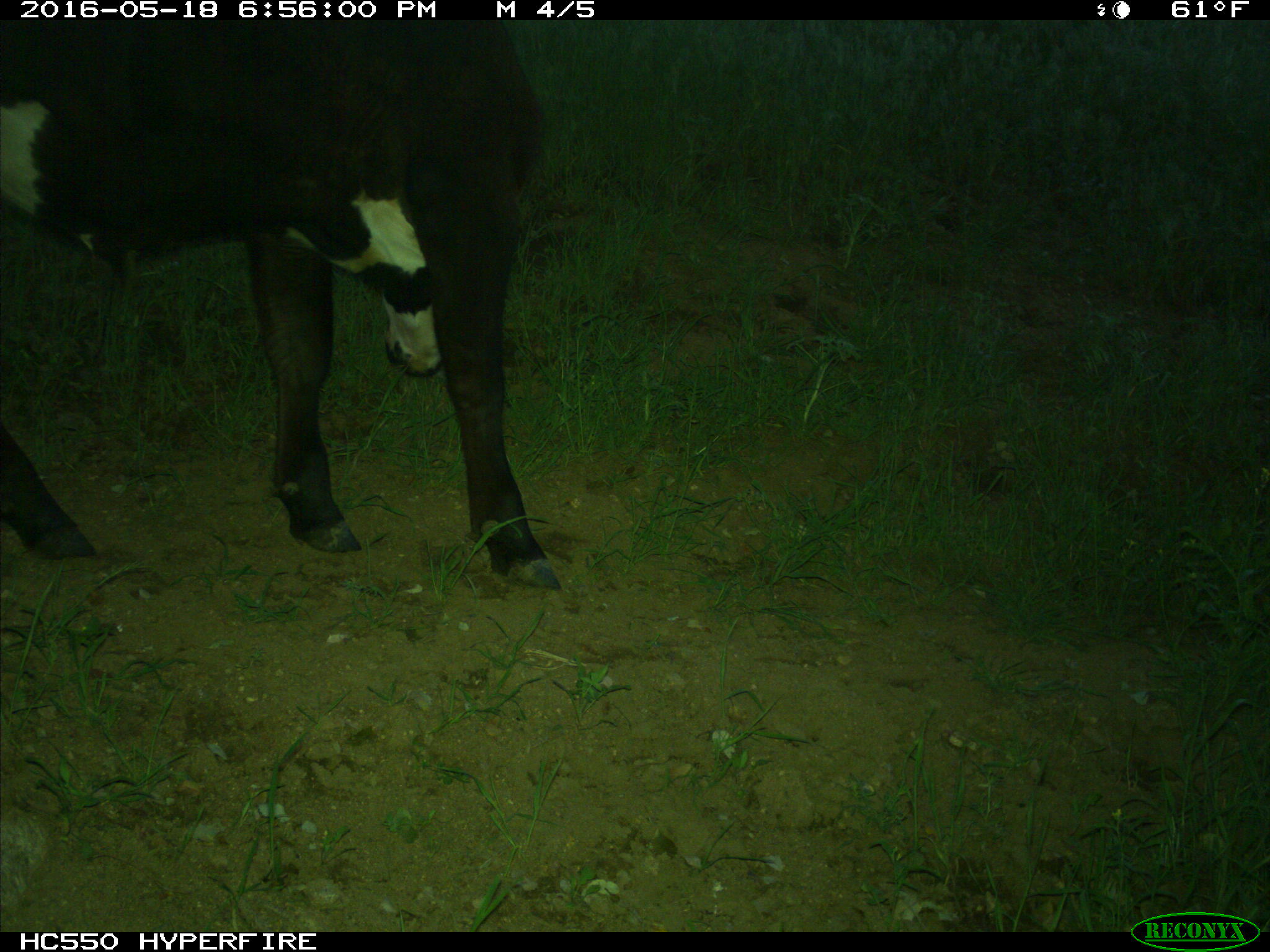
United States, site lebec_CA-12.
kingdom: Animalia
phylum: Chordata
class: Mammalia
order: Artiodactyla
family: Bovidae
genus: Bos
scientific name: Bos taurus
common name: domestic cow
Bos taurus (domestic cow).